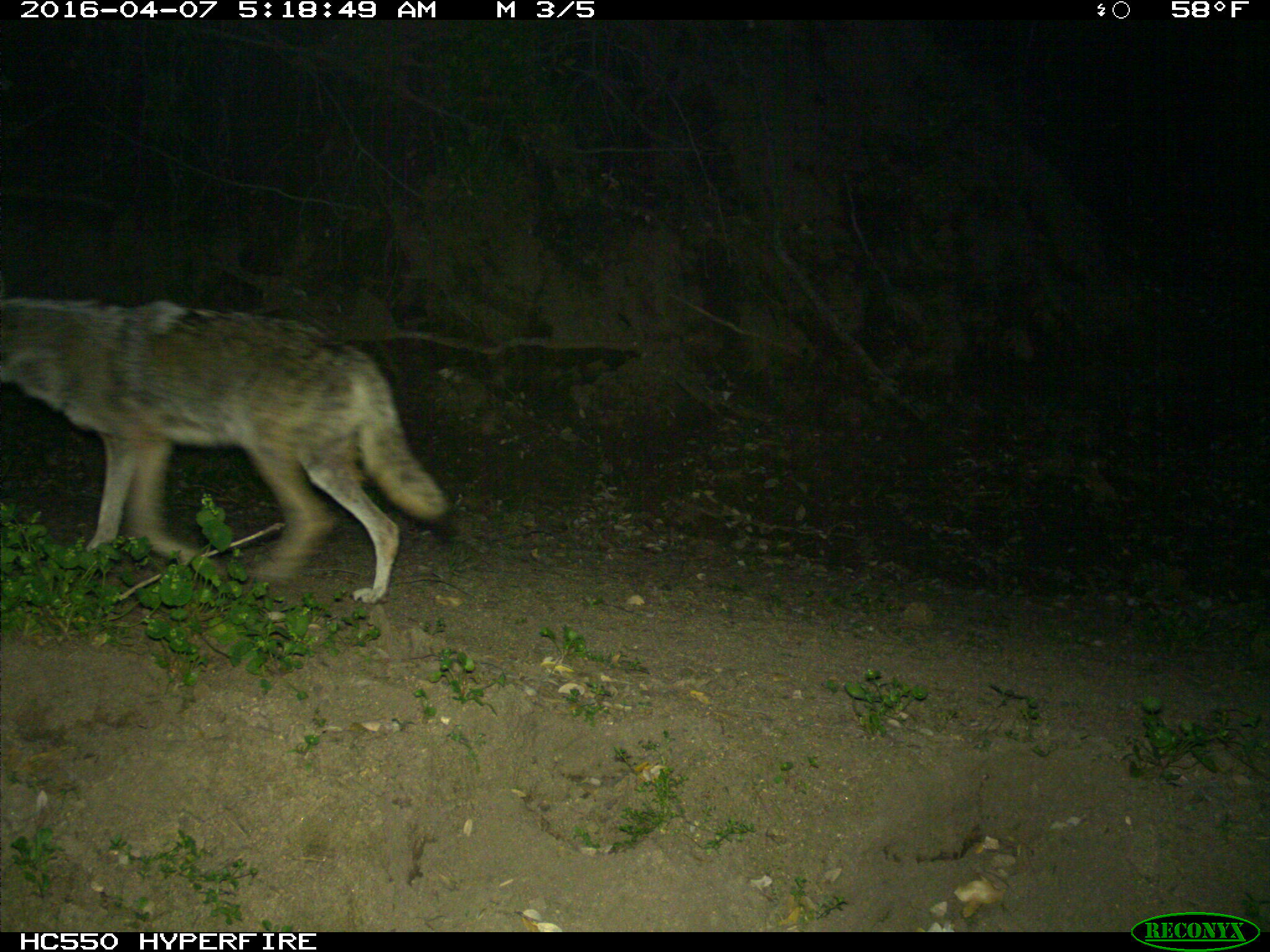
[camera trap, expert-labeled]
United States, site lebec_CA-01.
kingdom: Animalia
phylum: Chordata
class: Mammalia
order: Carnivora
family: Canidae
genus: Canis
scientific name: Canis latrans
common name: coyote